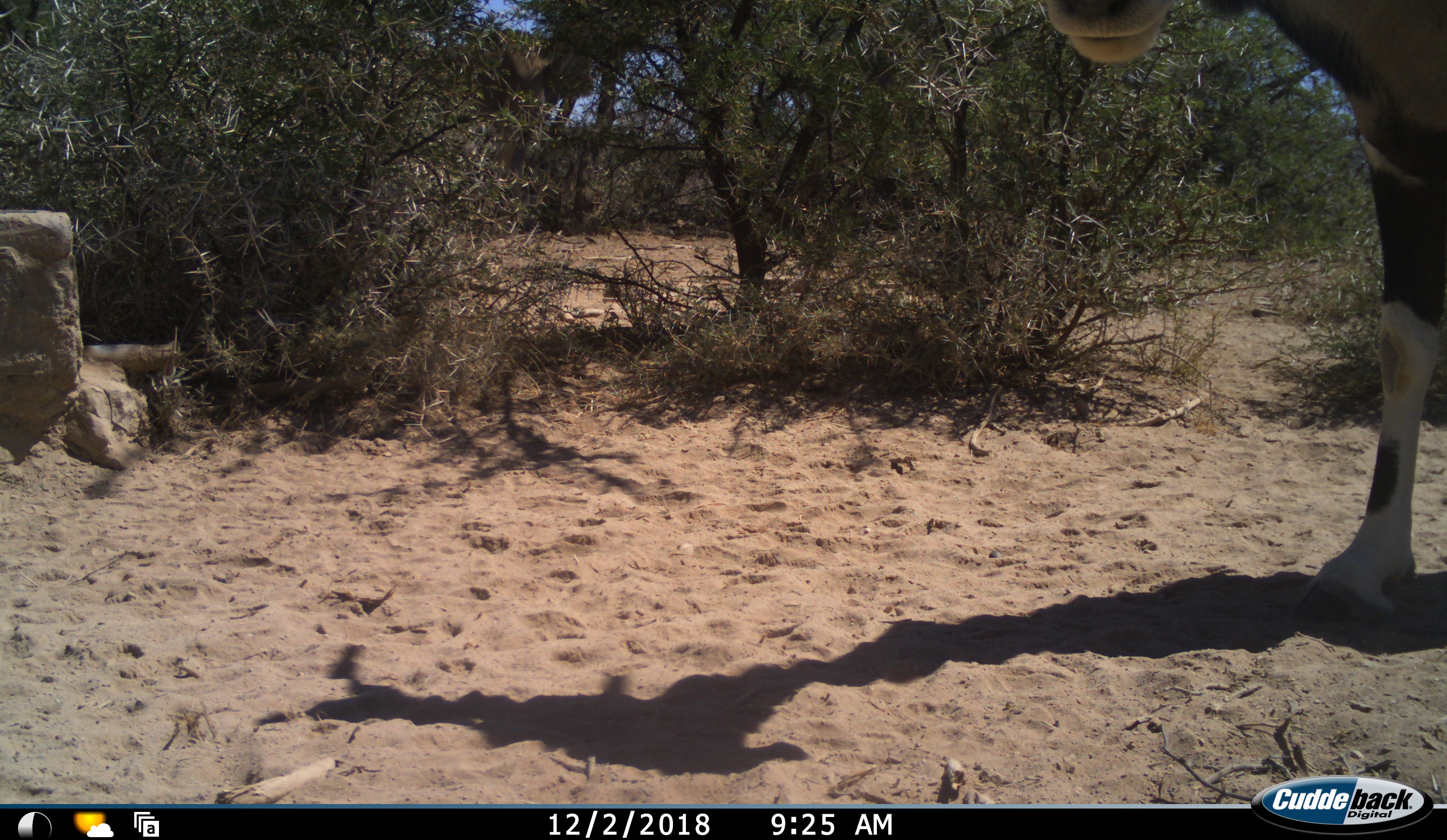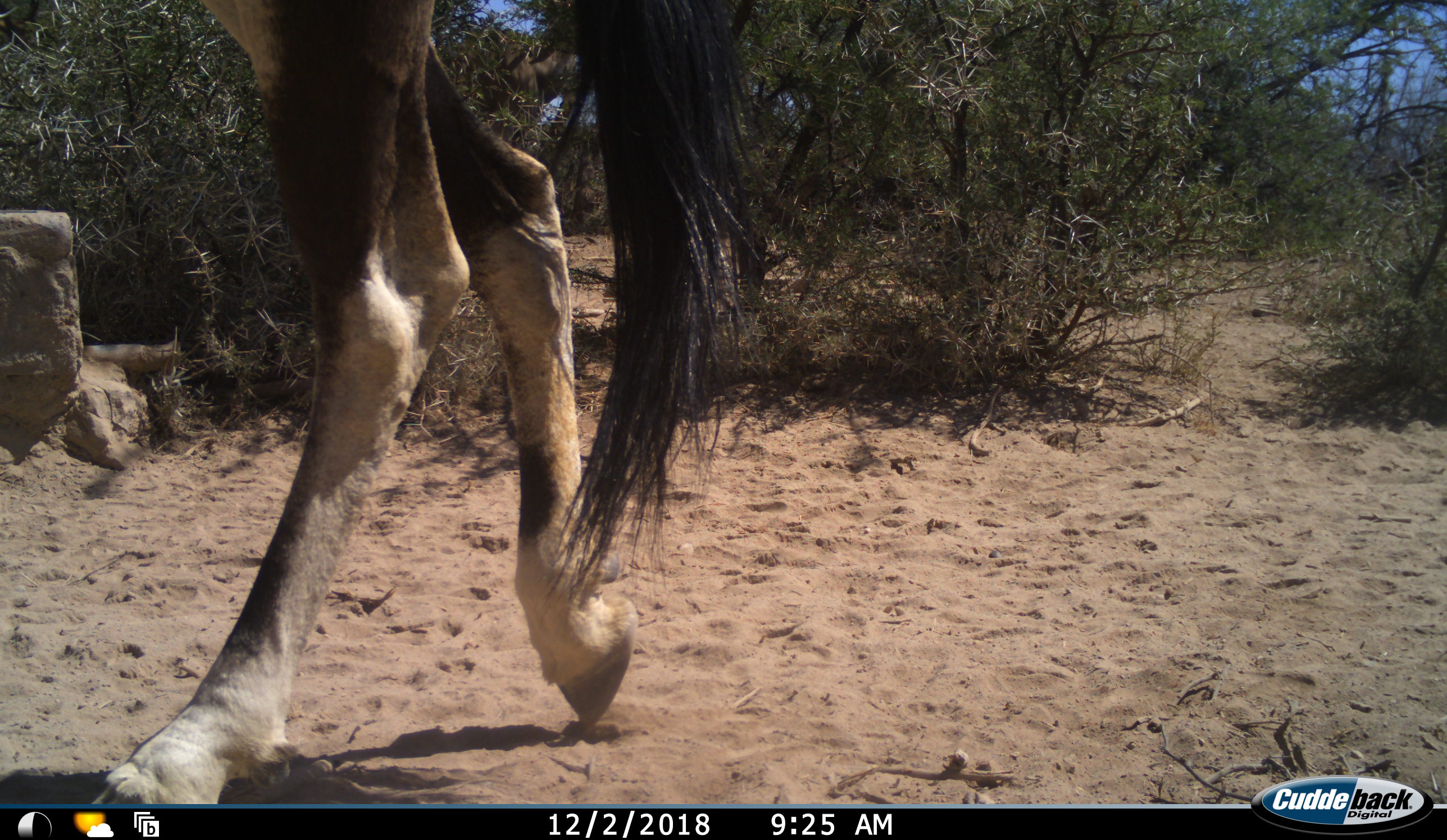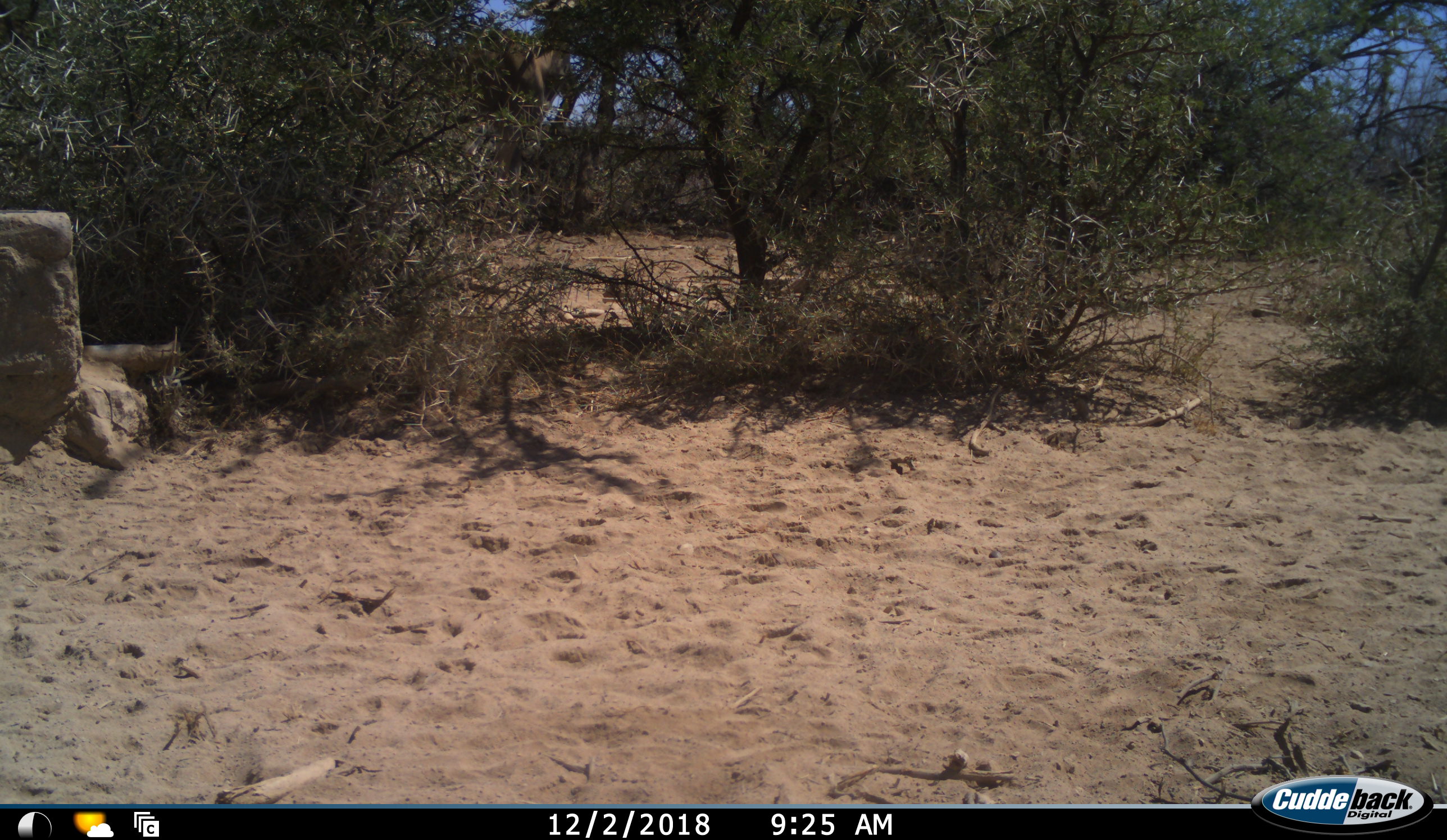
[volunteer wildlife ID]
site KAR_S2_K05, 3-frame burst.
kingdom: Animalia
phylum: Chordata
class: Mammalia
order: Artiodactyla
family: Bovidae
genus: Oryx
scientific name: Oryx gazella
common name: gemsbok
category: oryx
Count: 1.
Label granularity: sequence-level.